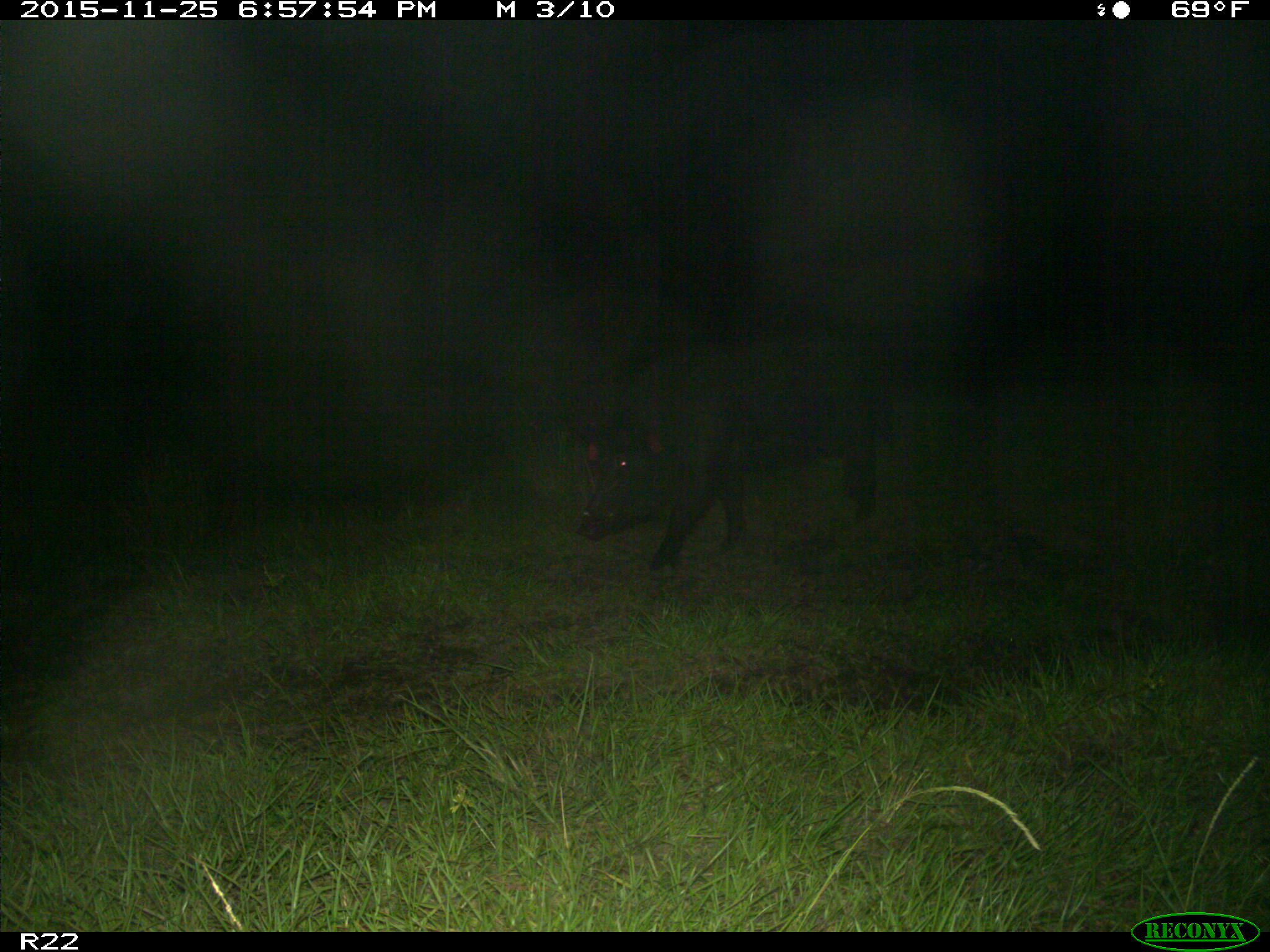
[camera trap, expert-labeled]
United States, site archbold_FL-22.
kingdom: Animalia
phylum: Chordata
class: Mammalia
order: Artiodactyla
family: Suidae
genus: Sus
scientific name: Sus scrofa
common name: wild boar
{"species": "Sus scrofa (wild boar)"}